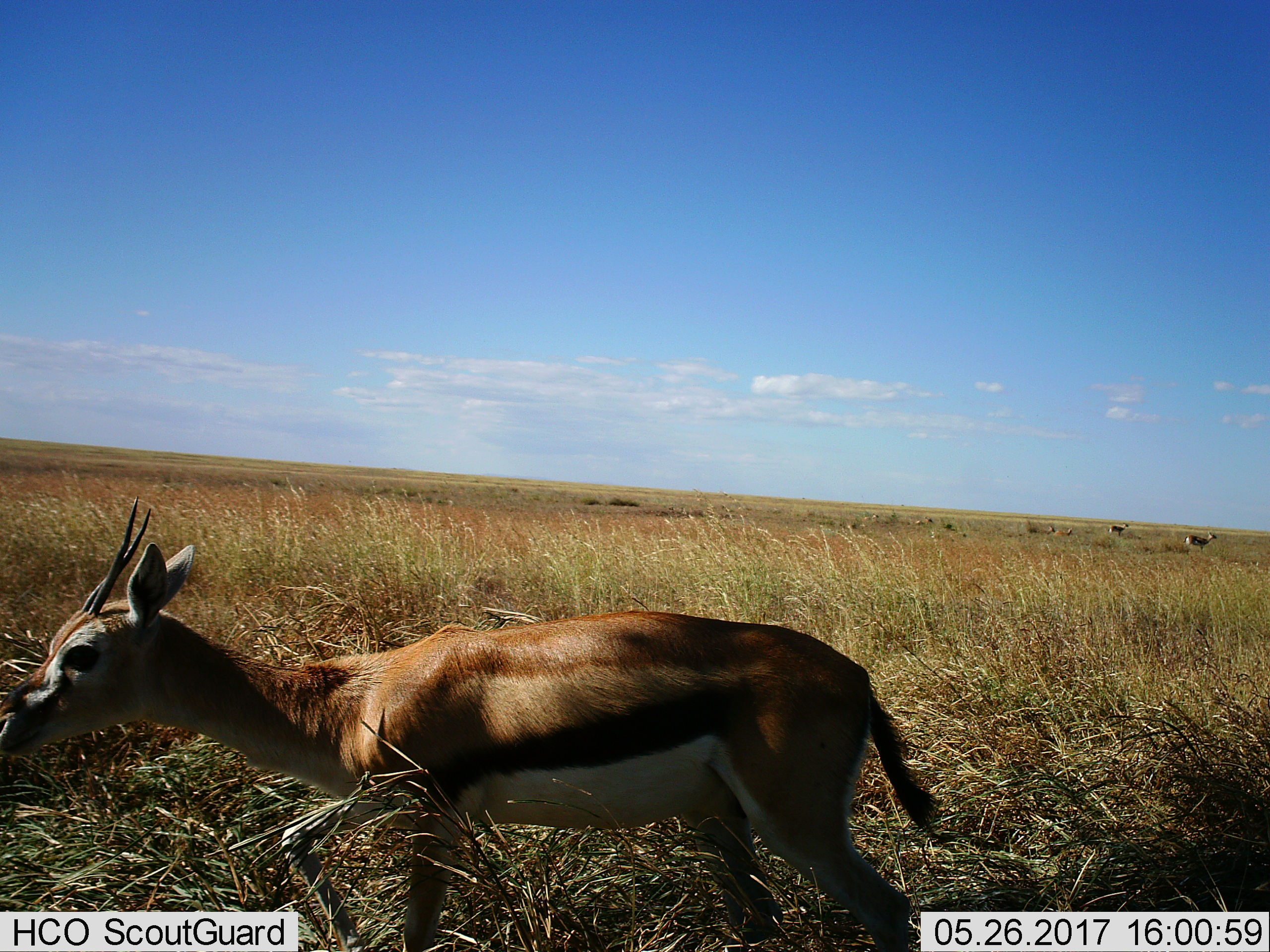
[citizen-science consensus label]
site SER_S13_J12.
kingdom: Animalia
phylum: Chordata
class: Mammalia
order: Artiodactyla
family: Bovidae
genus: Eudorcas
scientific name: Eudorcas thomsonii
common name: thomson's gazelle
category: gazellethomsons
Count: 8.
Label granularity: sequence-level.